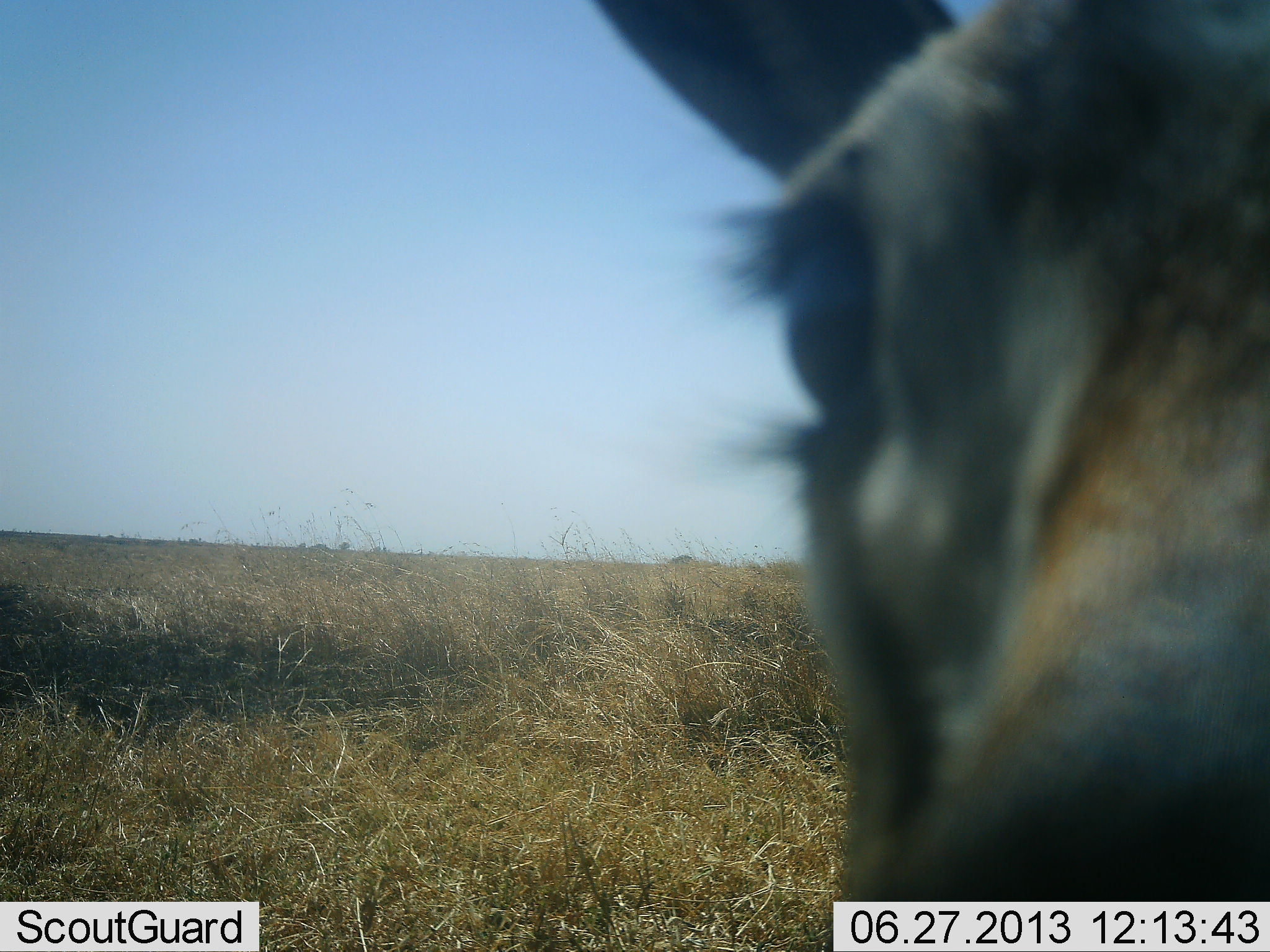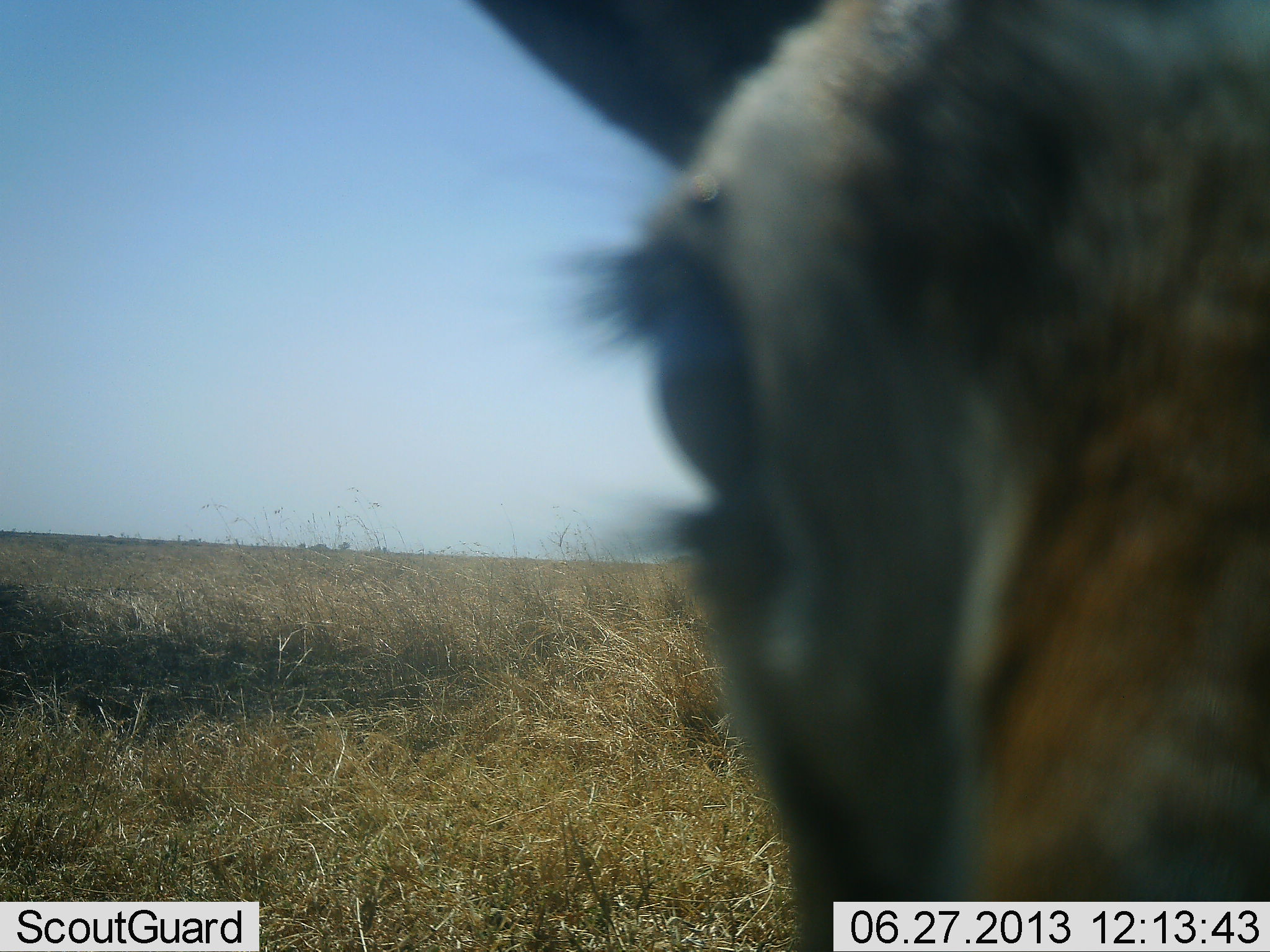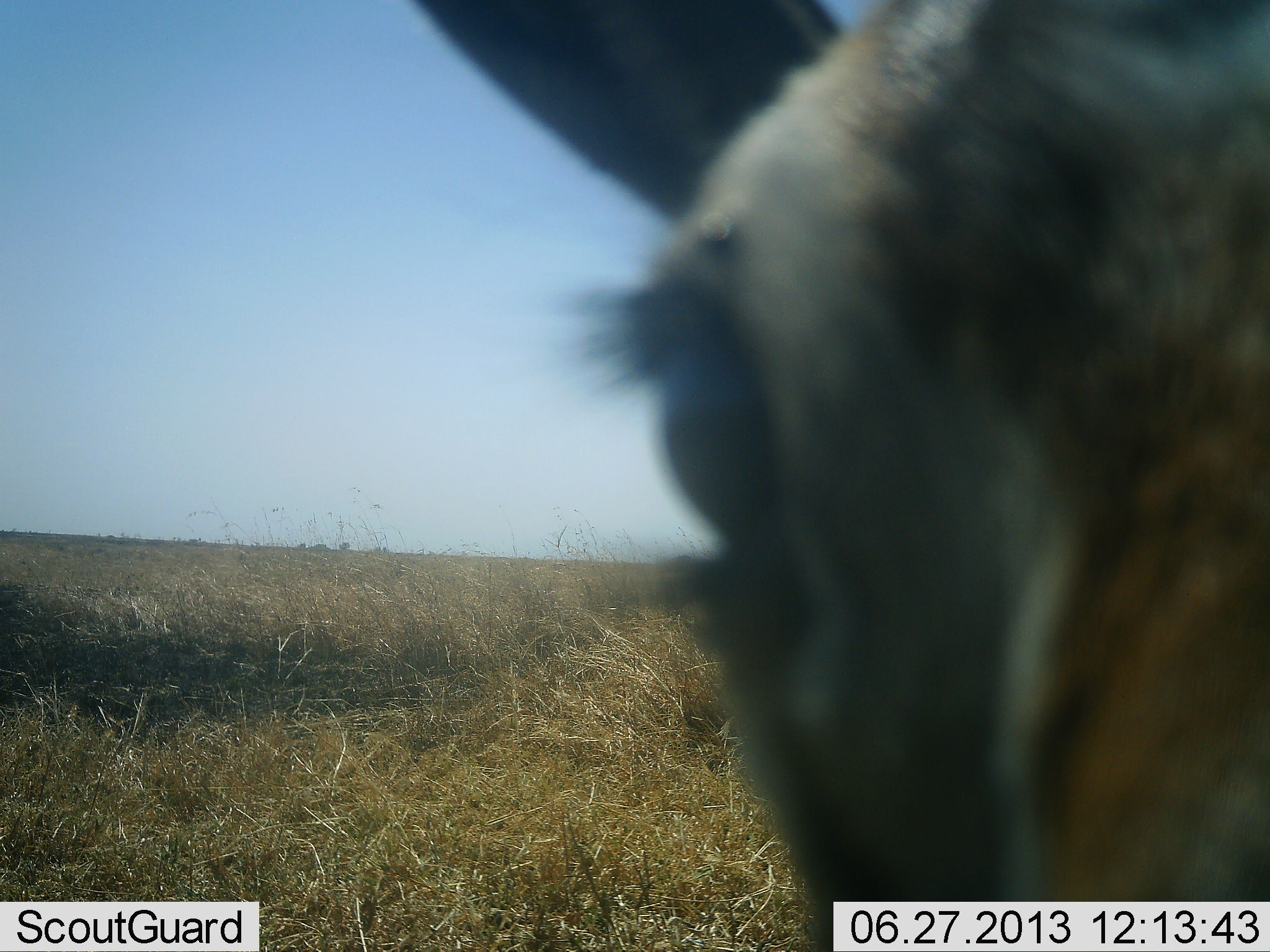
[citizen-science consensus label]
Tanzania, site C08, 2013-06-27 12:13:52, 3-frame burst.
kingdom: Animalia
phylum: Chordata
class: Mammalia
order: Artiodactyla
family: Bovidae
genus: Eudorcas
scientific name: Eudorcas thomsonii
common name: thomson's gazelle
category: gazellethomsons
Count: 1.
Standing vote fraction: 100%.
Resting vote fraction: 0%.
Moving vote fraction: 10%.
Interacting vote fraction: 0%.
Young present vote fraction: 0%.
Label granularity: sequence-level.